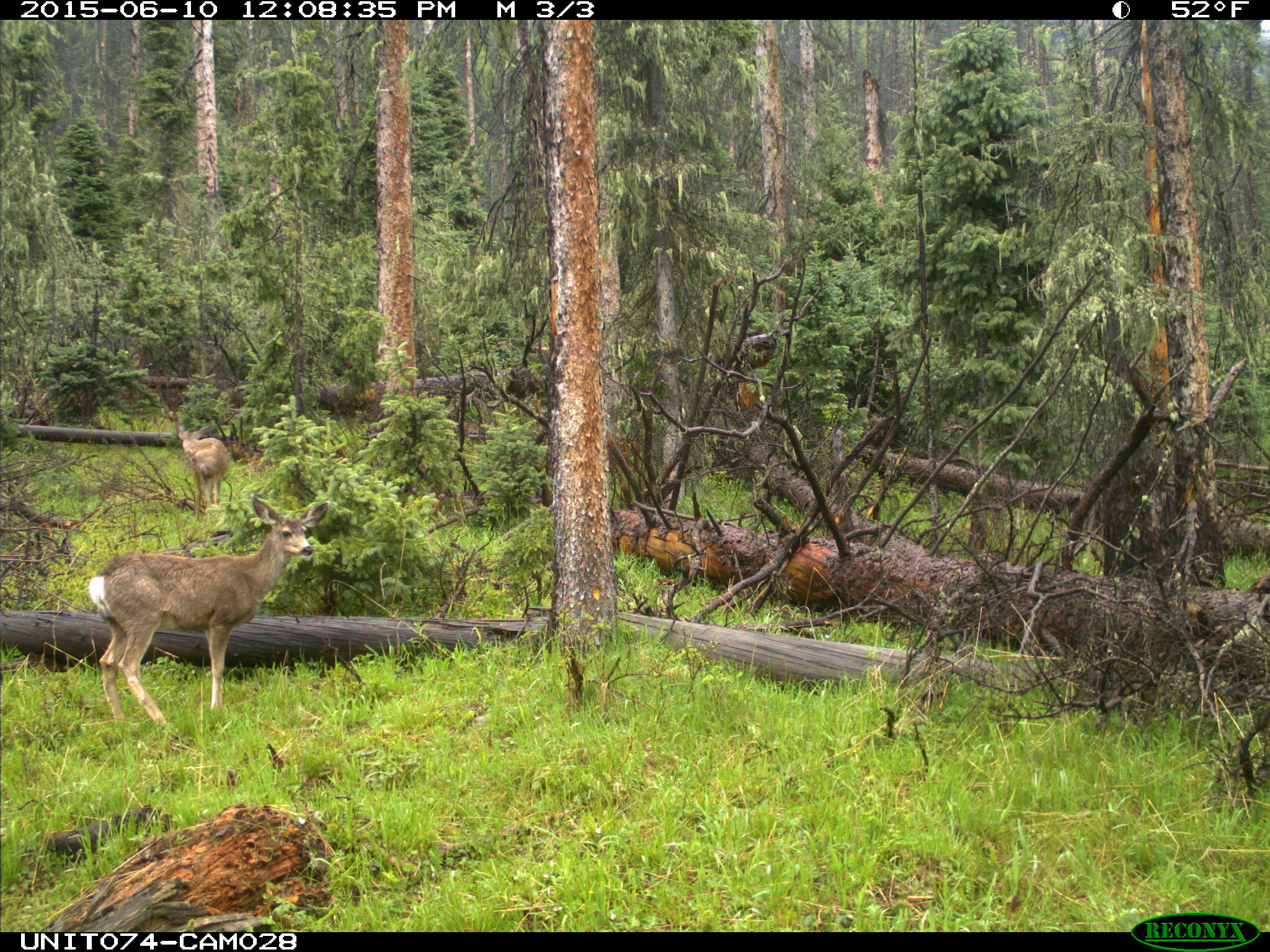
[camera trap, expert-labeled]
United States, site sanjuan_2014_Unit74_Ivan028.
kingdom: Animalia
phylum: Chordata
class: Mammalia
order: Artiodactyla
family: Cervidae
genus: Odocoileus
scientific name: Odocoileus hemionus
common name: mule deer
Odocoileus hemionus (mule deer).